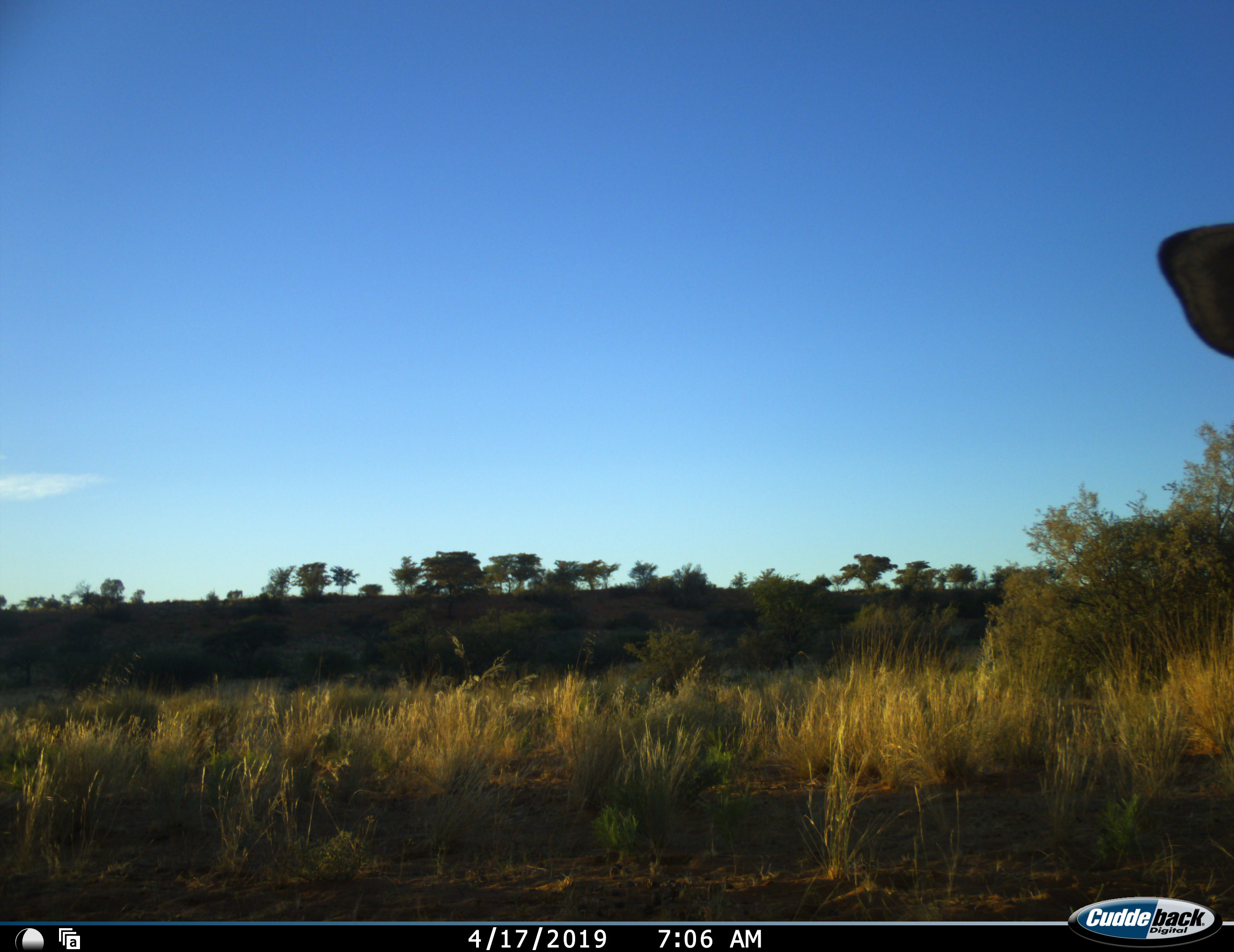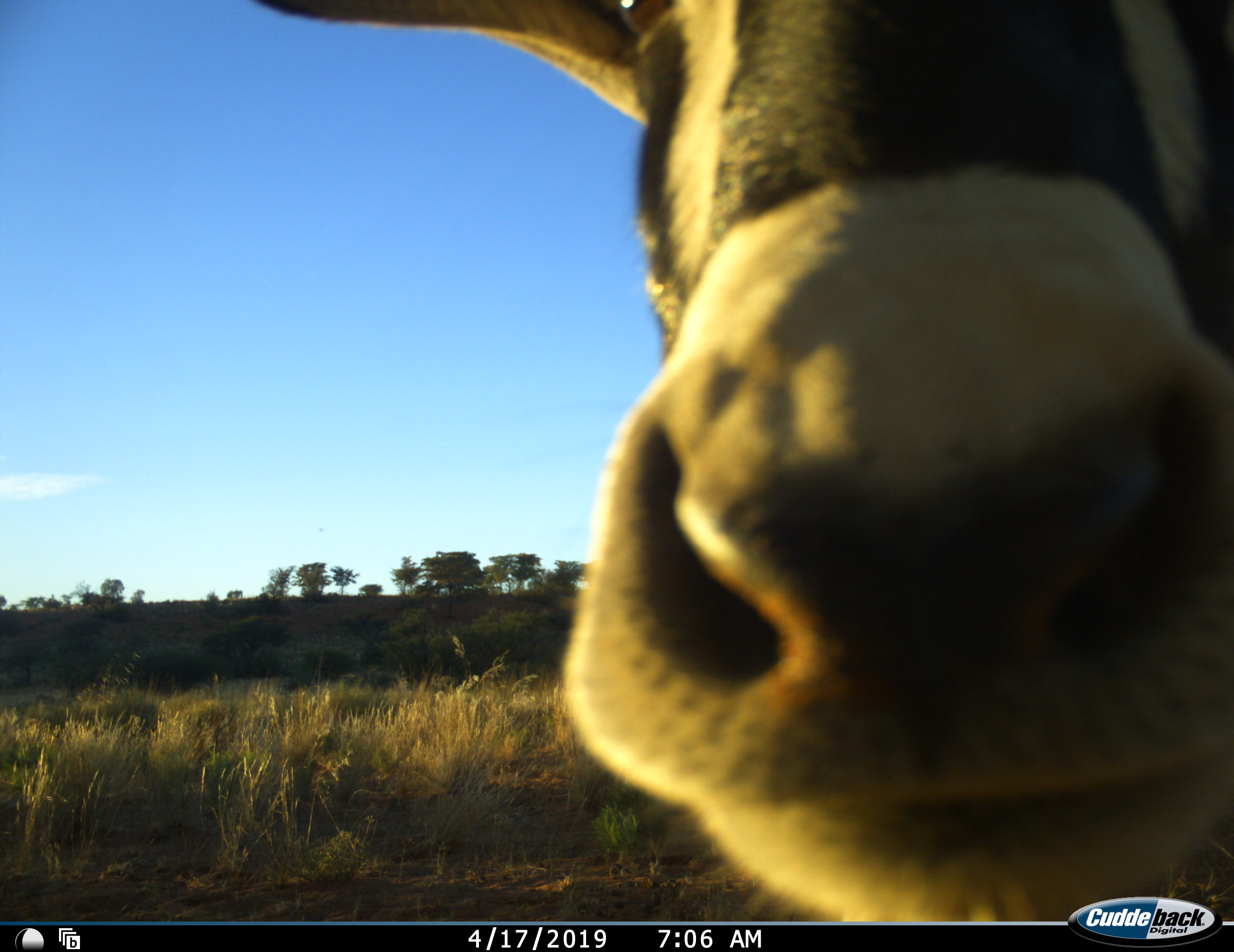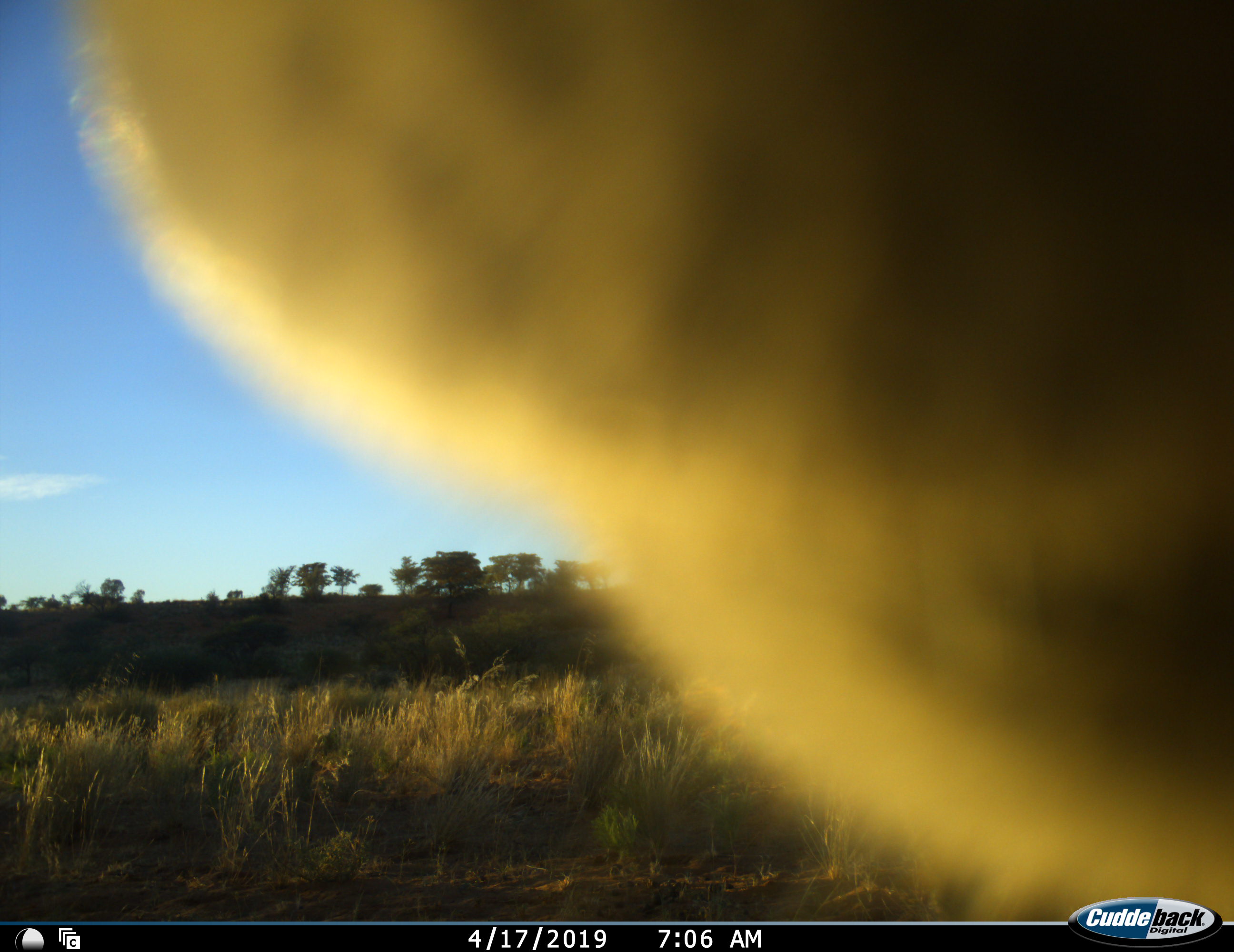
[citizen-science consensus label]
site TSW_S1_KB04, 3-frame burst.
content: unidentified animal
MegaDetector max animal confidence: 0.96